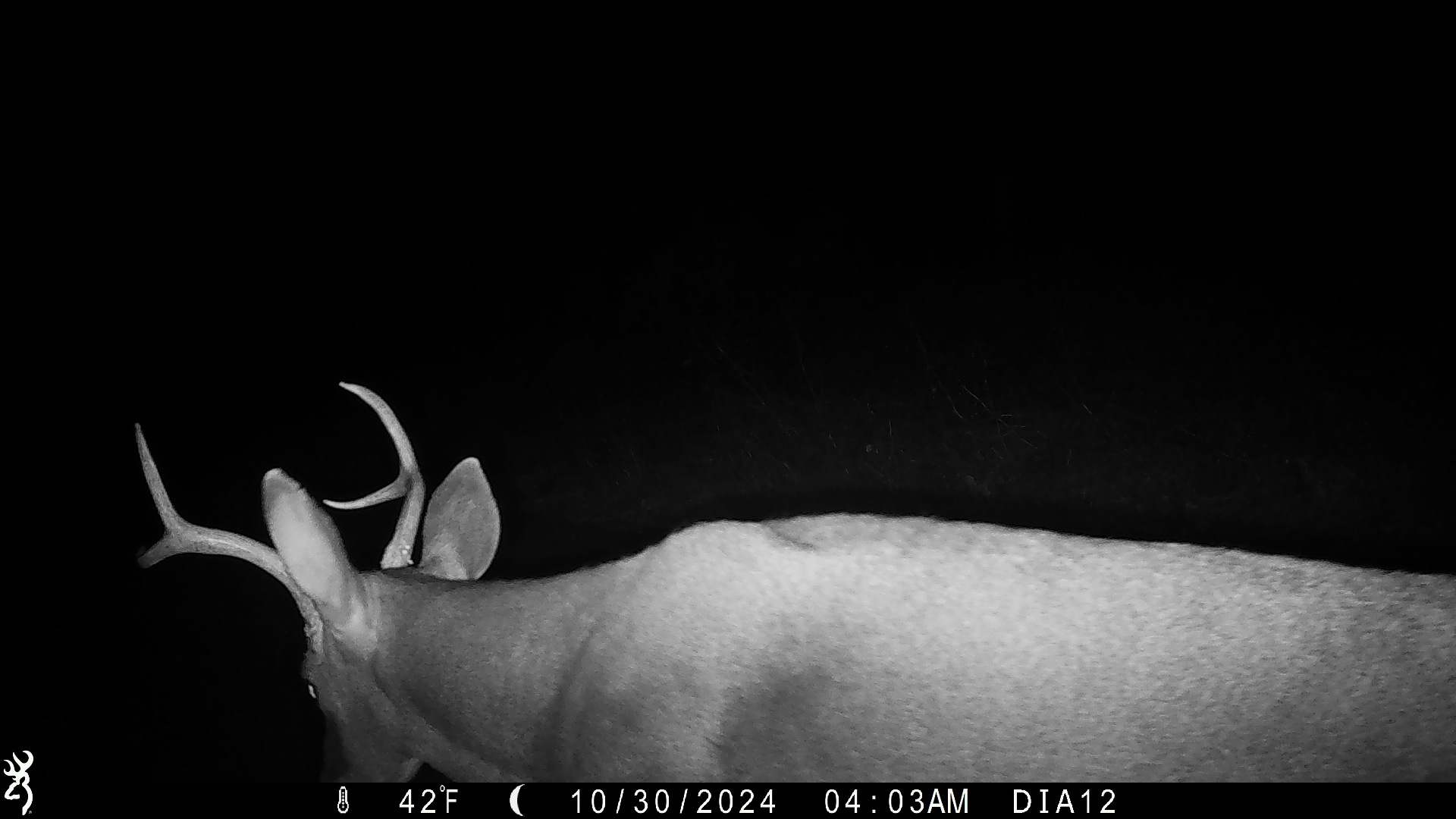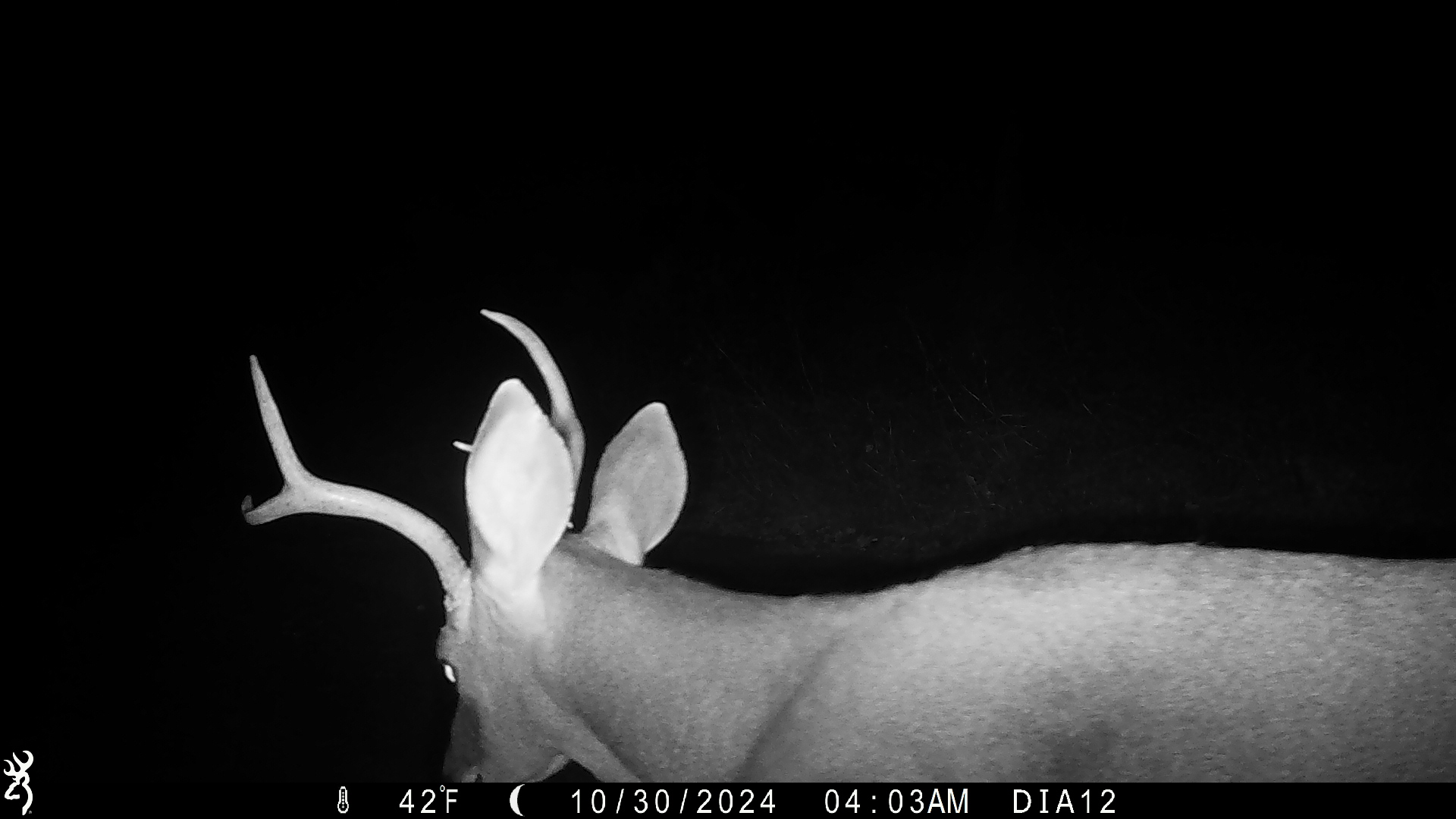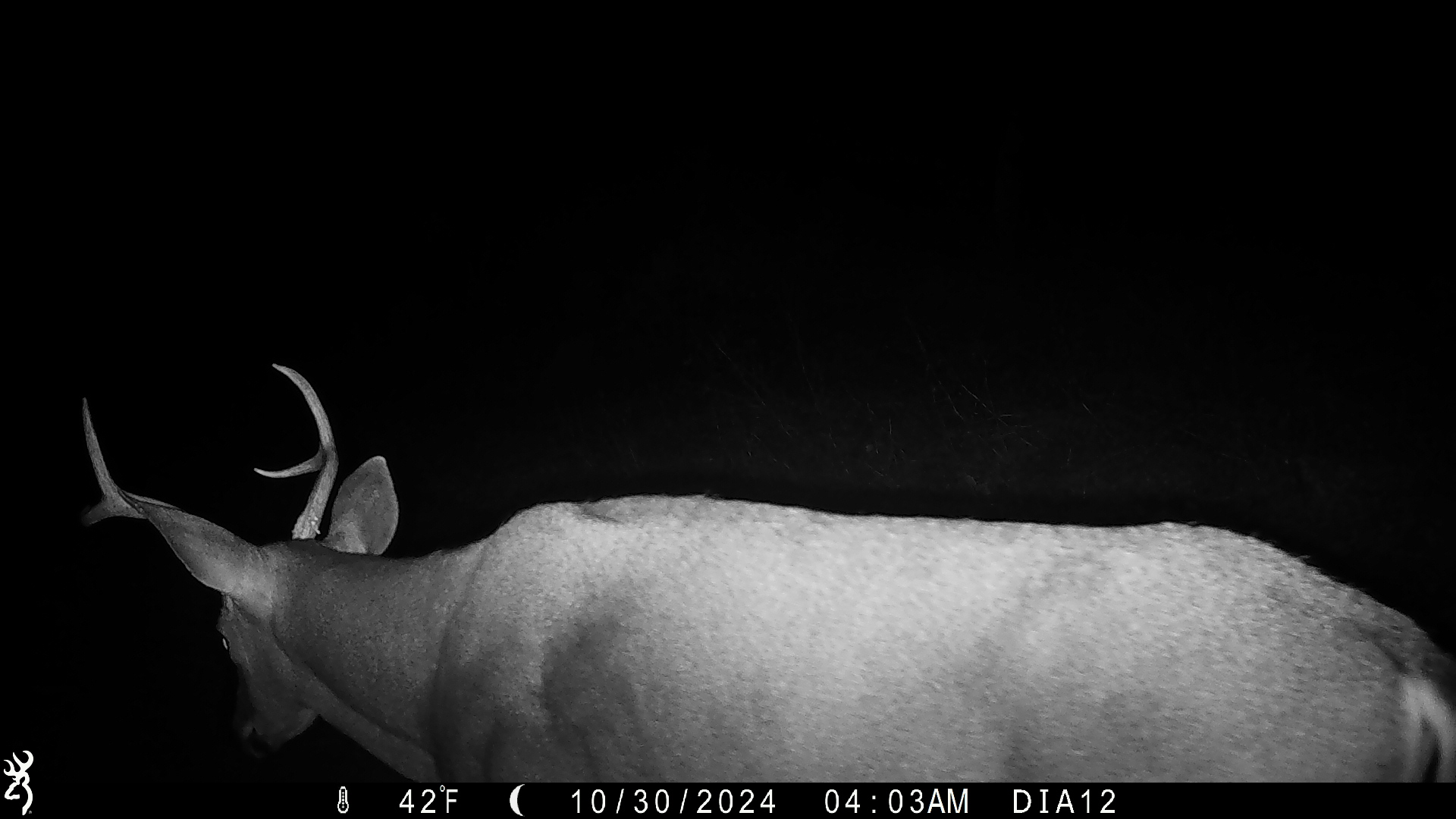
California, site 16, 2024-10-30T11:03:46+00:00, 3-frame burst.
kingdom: Animalia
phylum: Chordata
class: Mammalia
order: Artiodactyla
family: Cervidae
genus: Odocoileus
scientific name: Odocoileus hemionus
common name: mule deer